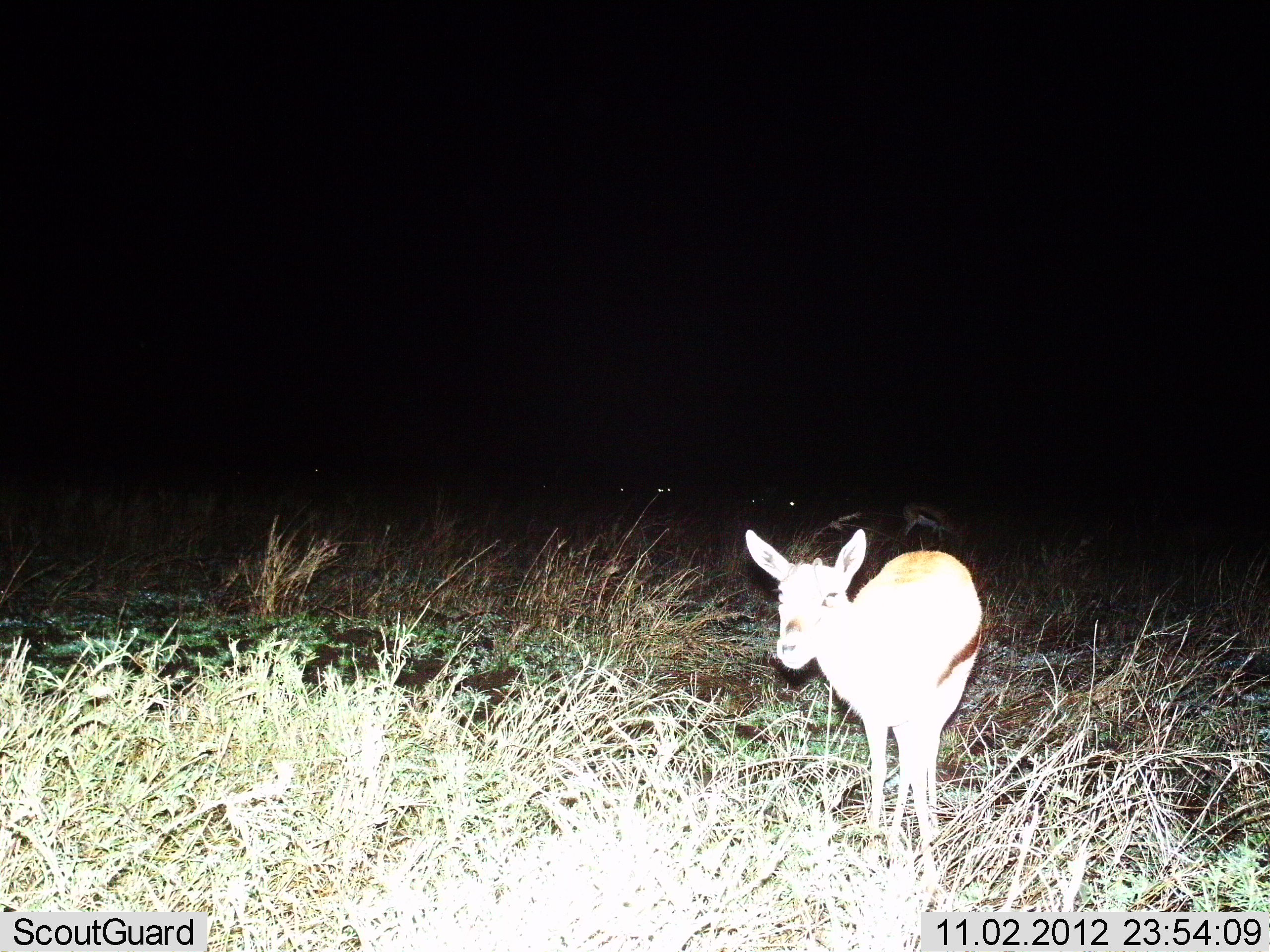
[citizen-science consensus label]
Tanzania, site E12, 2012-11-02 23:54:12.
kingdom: Animalia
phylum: Chordata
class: Mammalia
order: Artiodactyla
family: Bovidae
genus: Eudorcas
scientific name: Eudorcas thomsonii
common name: thomson's gazelle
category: gazellethomsons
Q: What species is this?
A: Gazellethomsons (thomson's gazelle) (Eudorcas thomsonii).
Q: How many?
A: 2.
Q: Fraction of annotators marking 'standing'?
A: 100%.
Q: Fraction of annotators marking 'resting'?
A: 0%.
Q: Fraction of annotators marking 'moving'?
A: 0%.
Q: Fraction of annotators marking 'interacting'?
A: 0%.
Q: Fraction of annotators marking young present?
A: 10%.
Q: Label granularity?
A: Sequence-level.